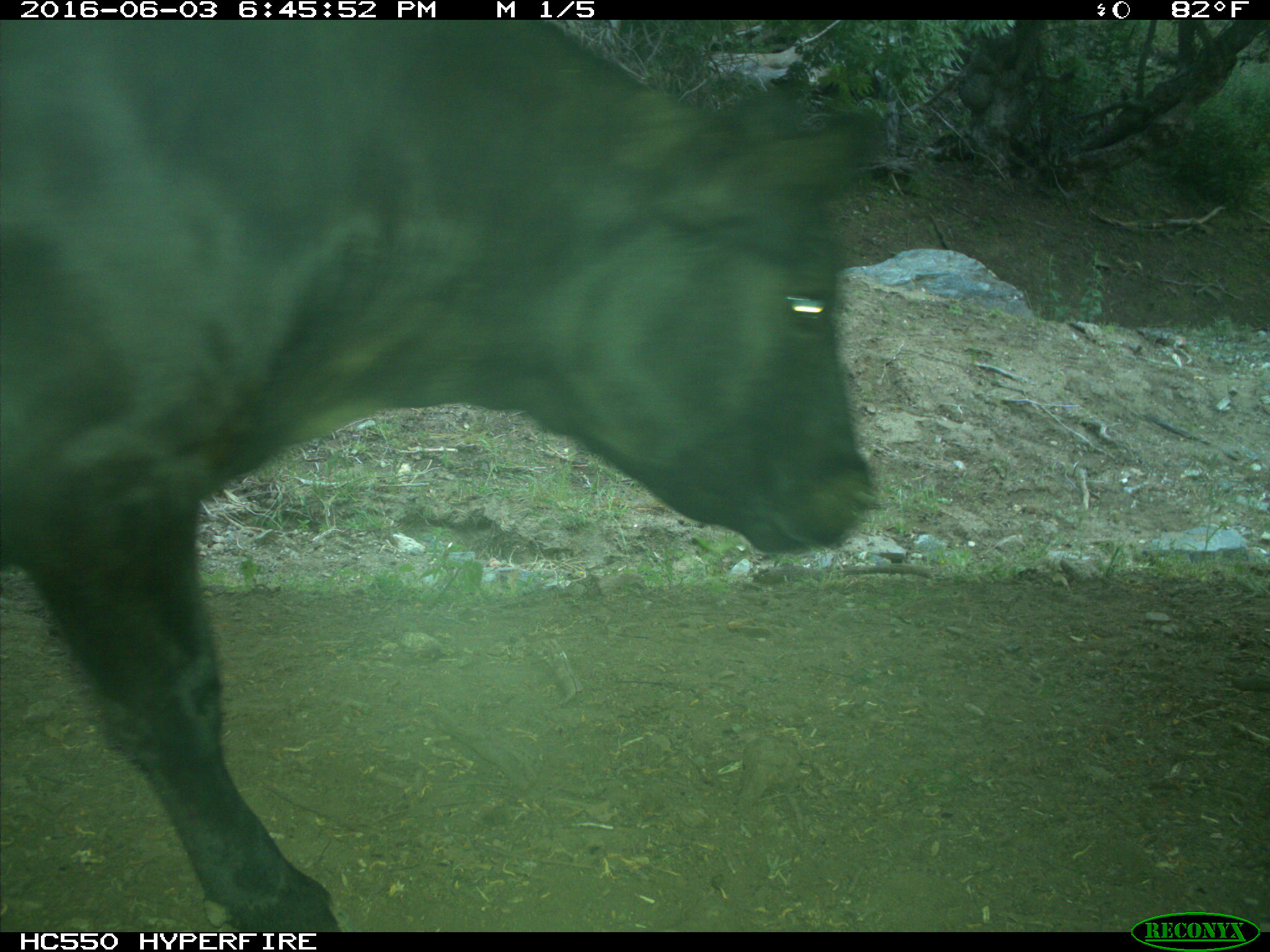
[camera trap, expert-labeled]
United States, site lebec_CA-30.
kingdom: Animalia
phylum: Chordata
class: Mammalia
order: Artiodactyla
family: Bovidae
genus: Bos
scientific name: Bos taurus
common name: domestic cow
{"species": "Bos taurus (domestic cow)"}